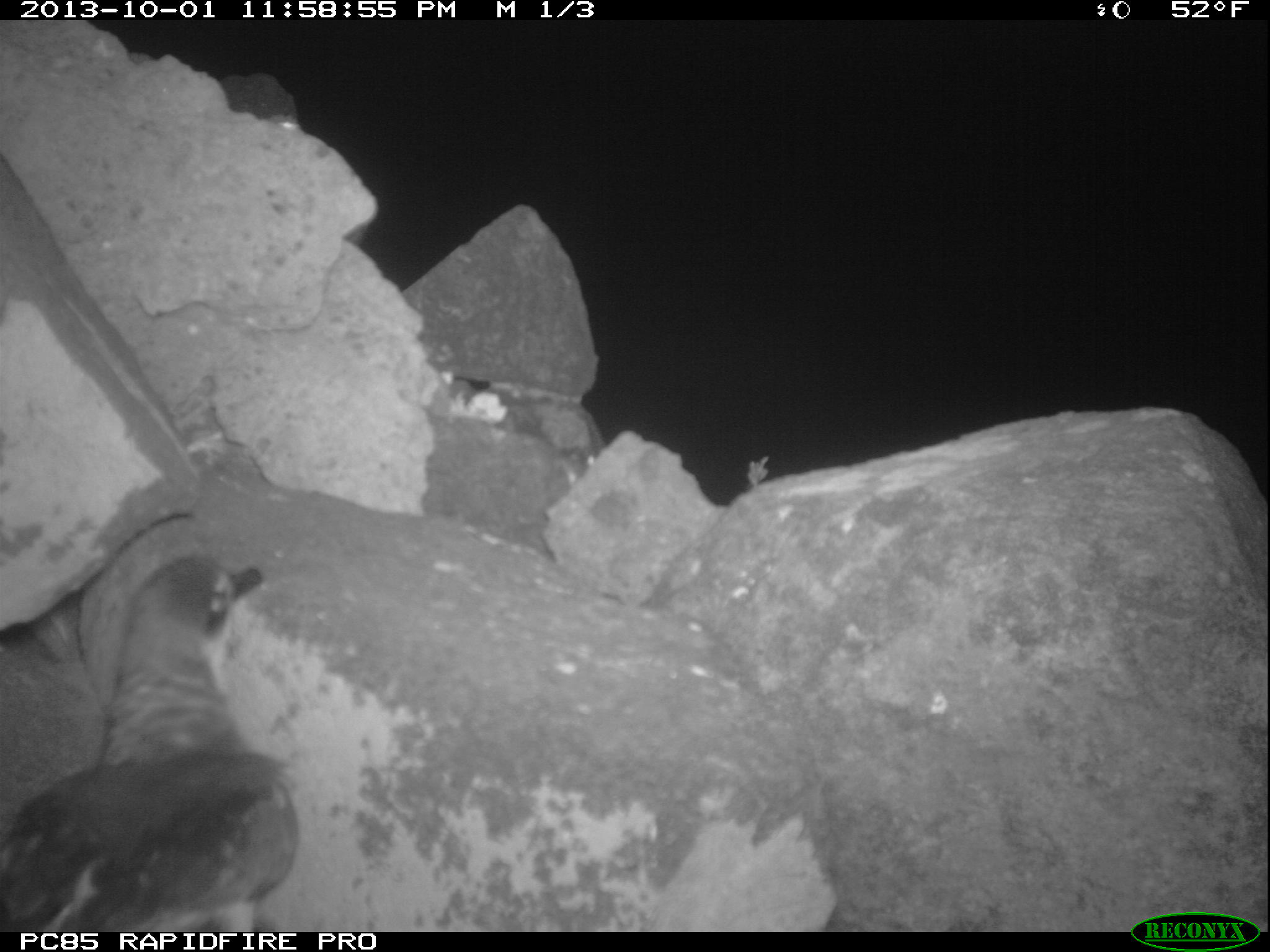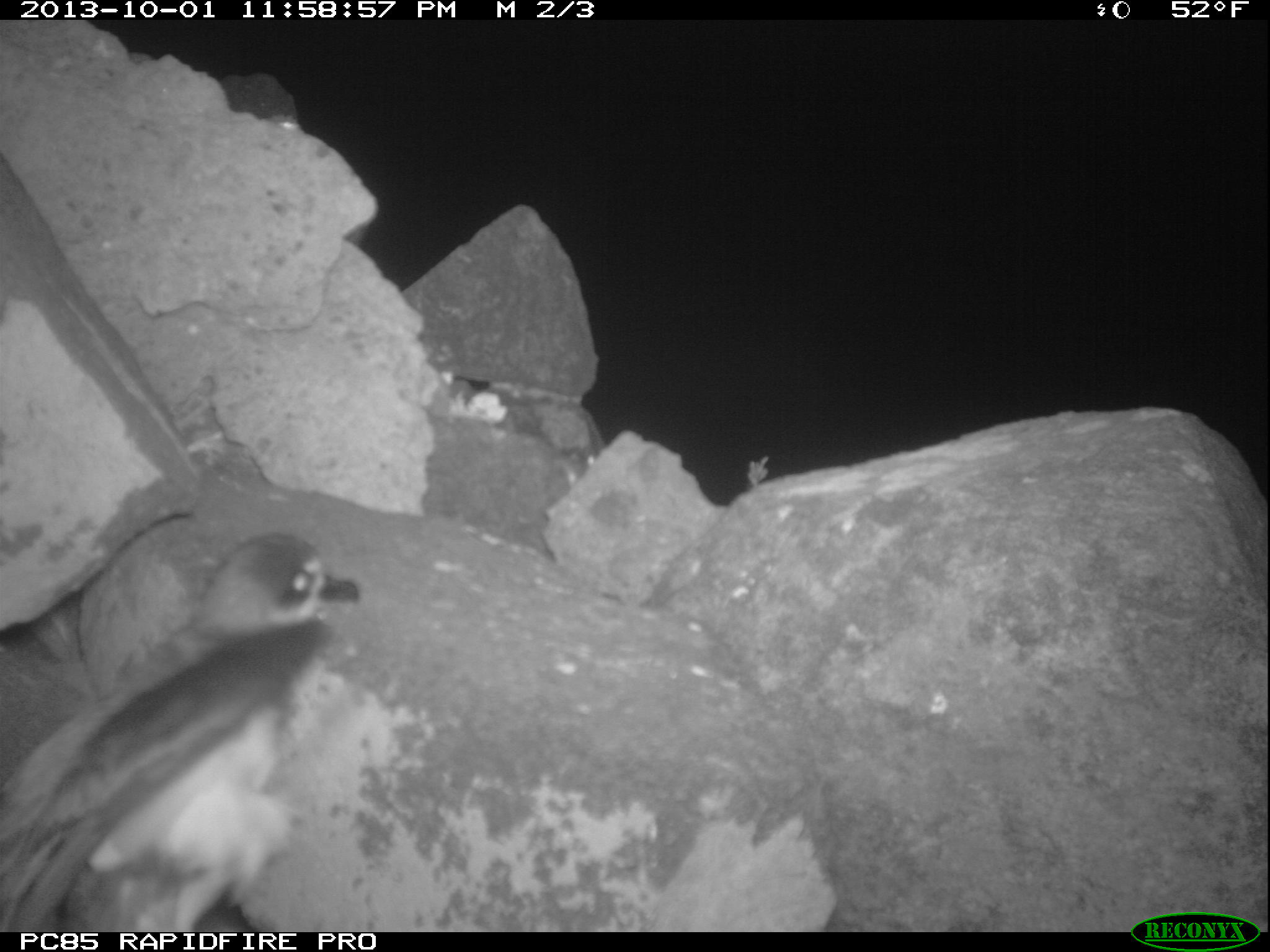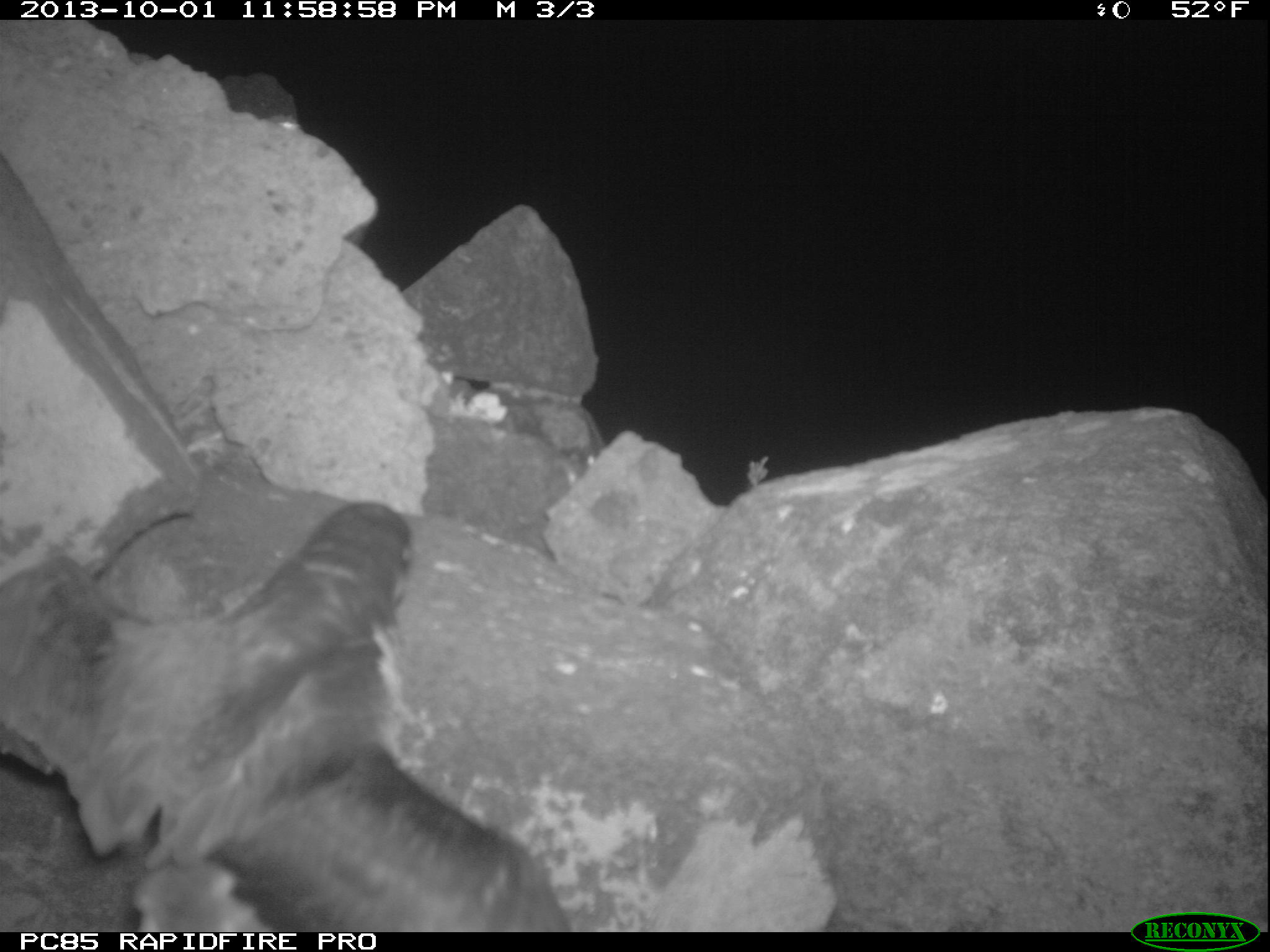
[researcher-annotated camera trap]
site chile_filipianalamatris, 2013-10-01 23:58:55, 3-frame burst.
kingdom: Animalia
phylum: Chordata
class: Aves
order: Procellariiformes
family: Procellariidae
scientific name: Procellariidae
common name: petrel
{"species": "petrel (Procellariidae)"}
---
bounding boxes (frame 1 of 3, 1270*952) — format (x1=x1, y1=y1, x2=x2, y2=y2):
petrel: (x1=0, y1=551, x2=295, y2=932)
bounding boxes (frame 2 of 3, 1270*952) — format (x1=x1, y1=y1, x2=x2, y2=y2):
petrel: (x1=3, y1=529, x2=361, y2=932)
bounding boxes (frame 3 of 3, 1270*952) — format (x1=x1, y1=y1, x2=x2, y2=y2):
petrel: (x1=1, y1=493, x2=577, y2=934)